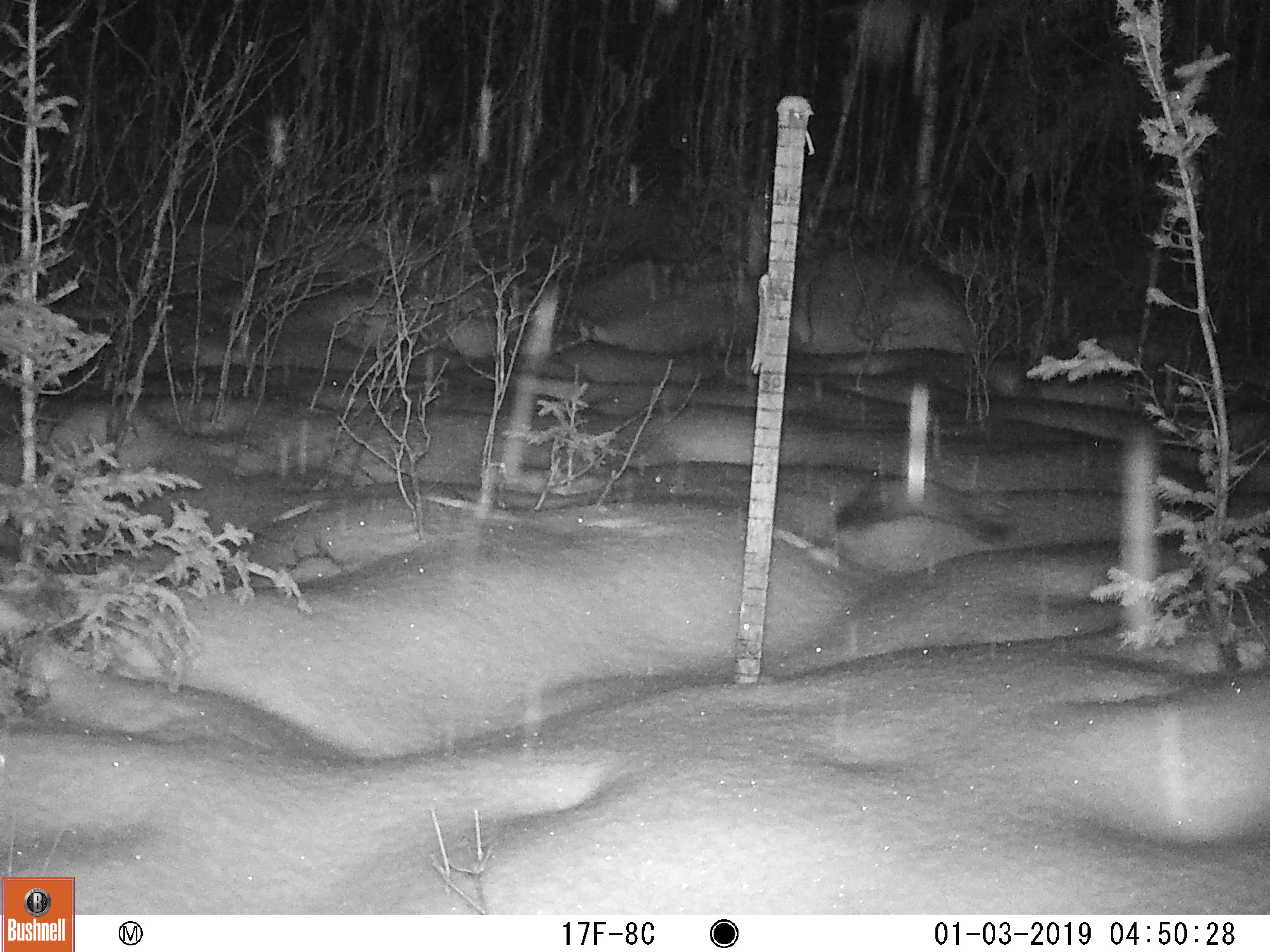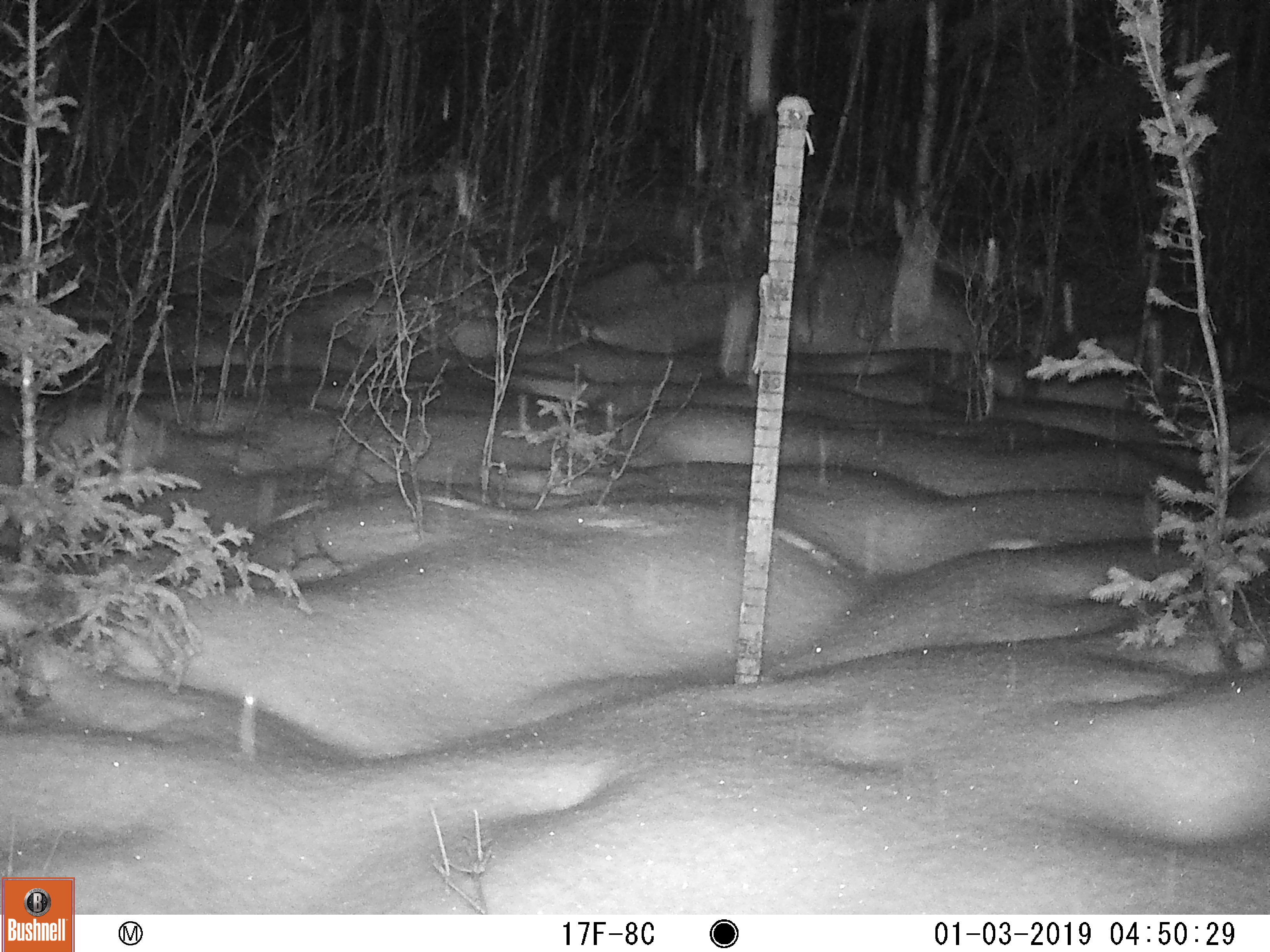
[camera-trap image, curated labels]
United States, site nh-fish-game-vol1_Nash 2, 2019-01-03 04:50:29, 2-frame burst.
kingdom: Animalia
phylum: Chordata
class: Mammalia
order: Carnivora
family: Mustelidae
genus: Martes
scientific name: Martes americana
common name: american marten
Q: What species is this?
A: American marten (Martes americana).